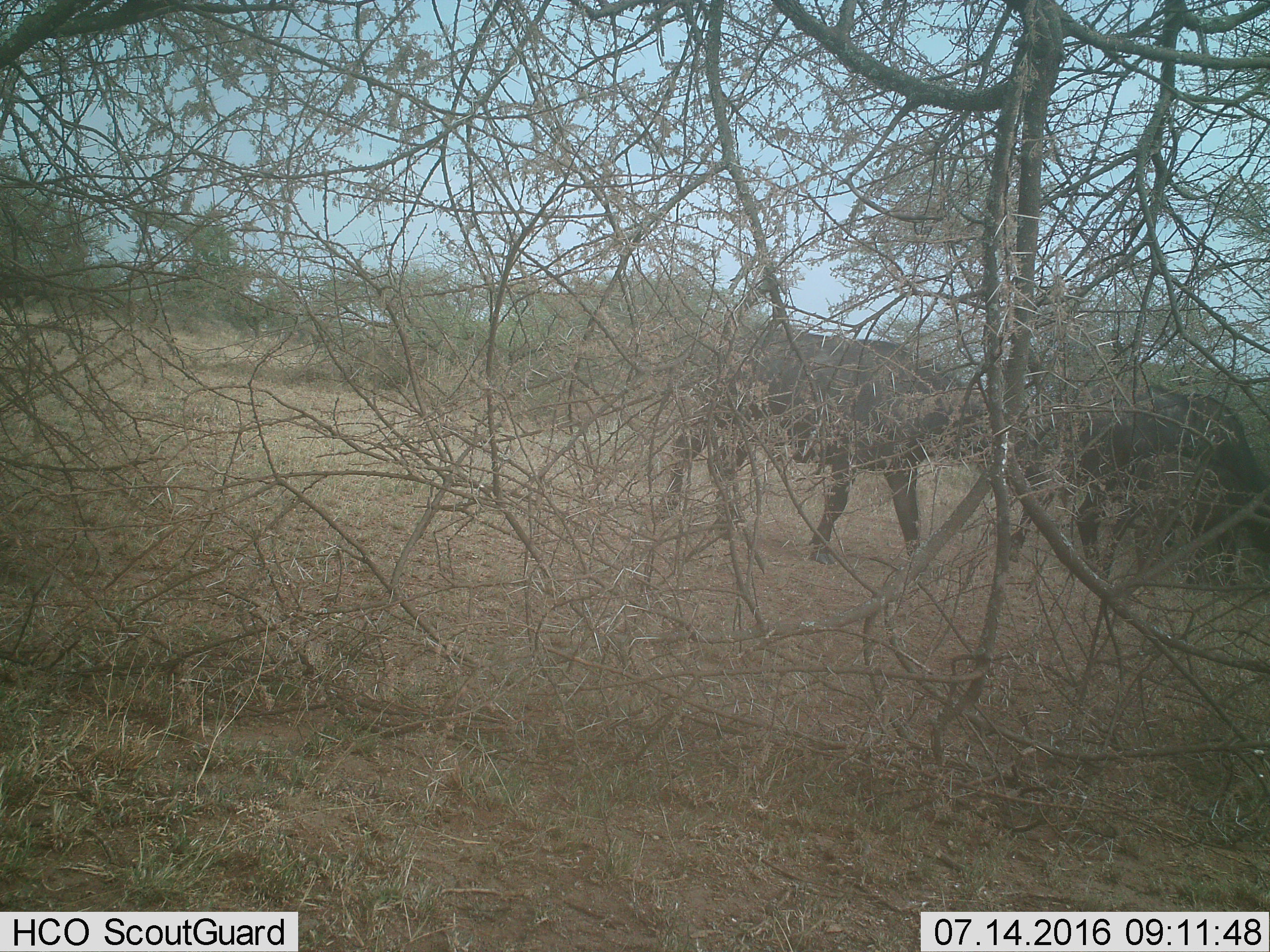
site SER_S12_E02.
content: unidentified animal